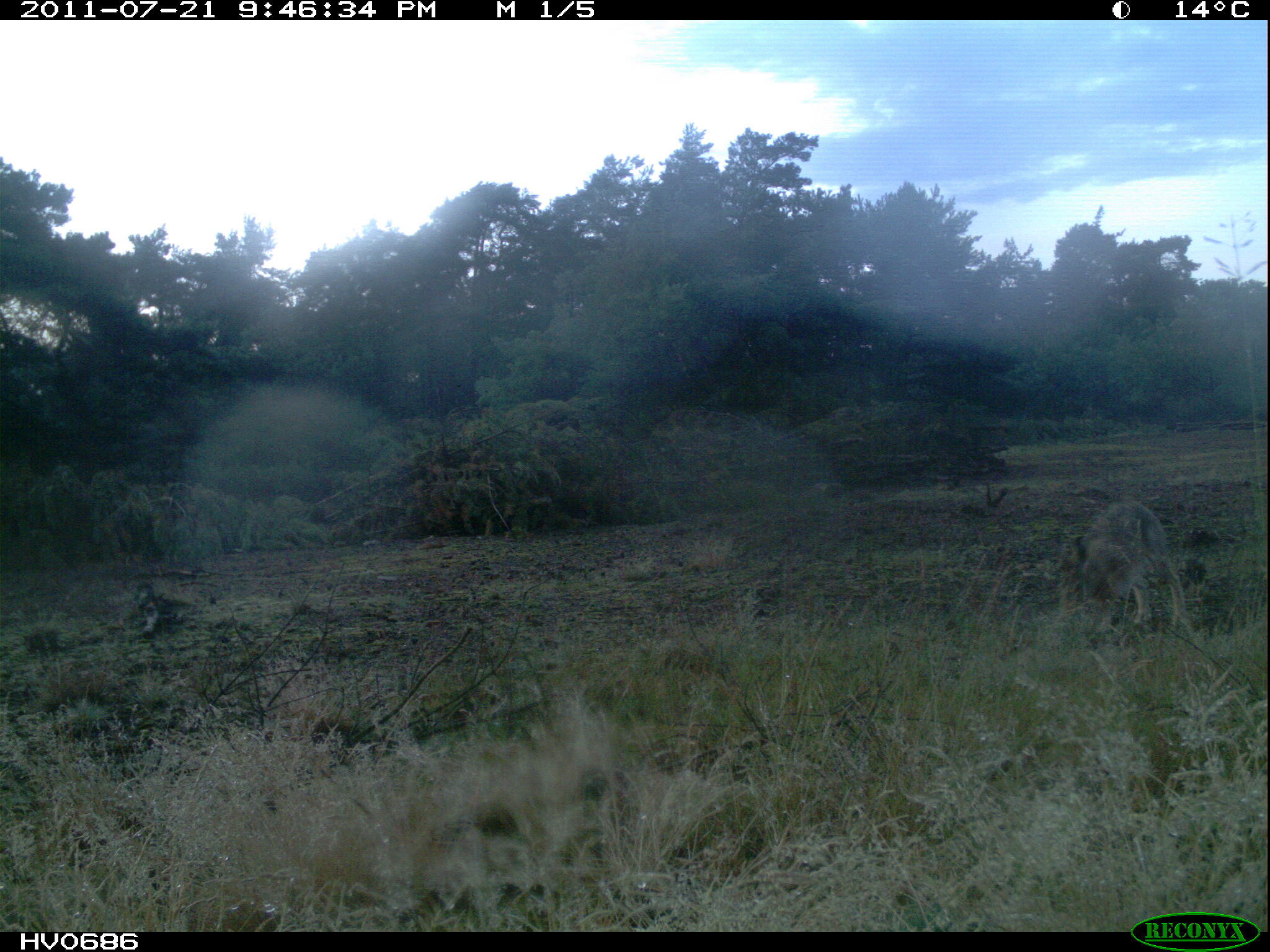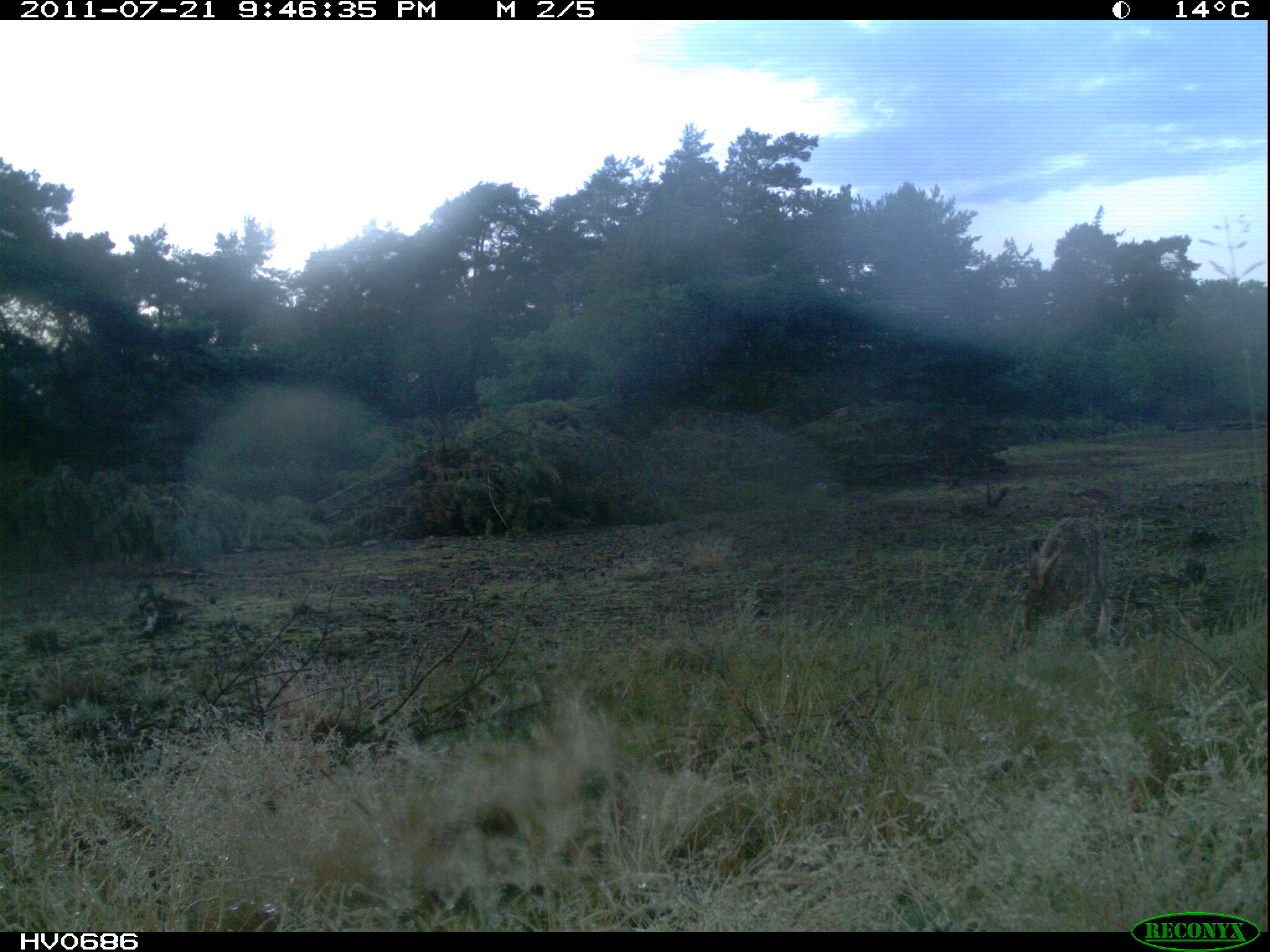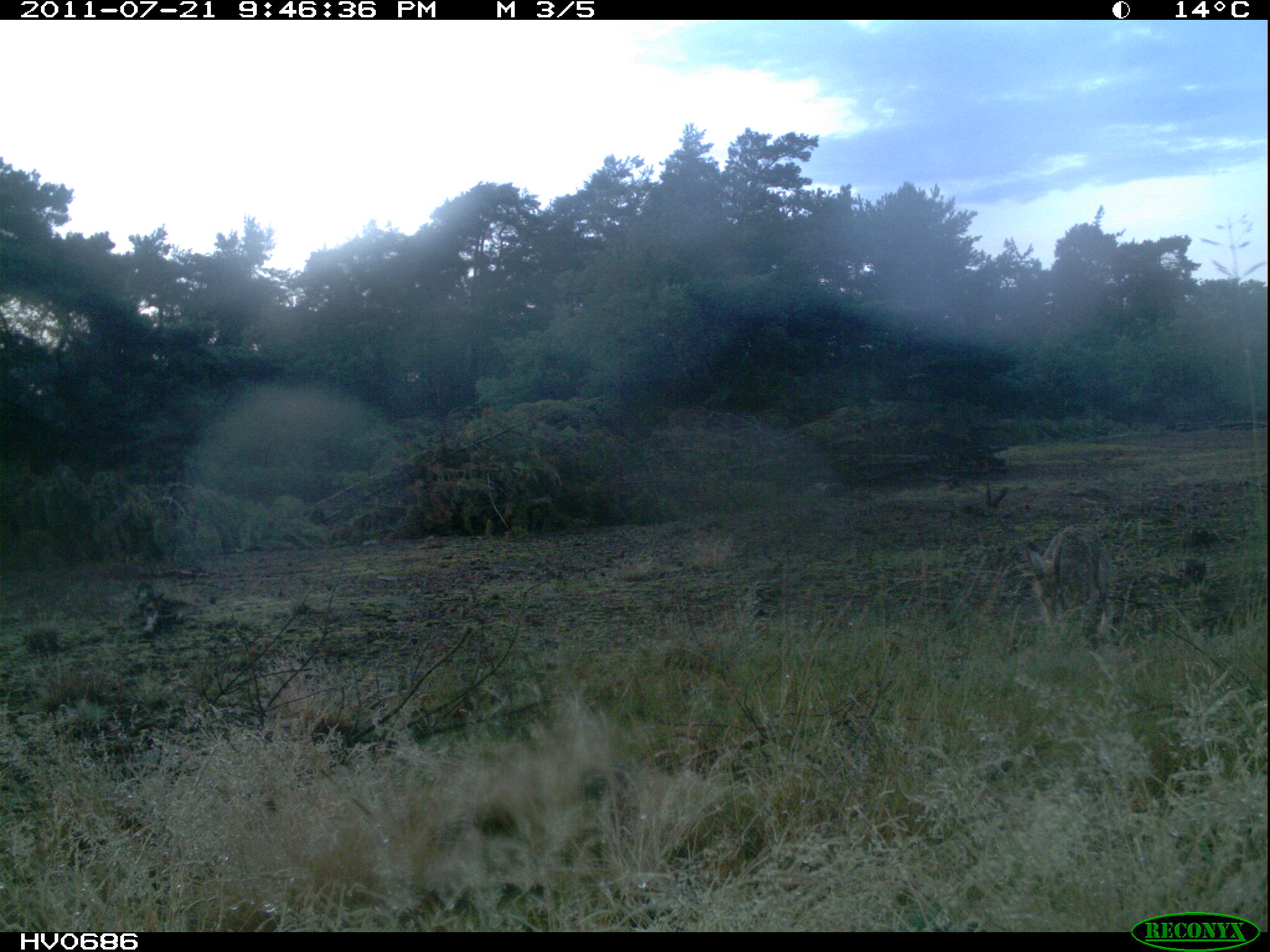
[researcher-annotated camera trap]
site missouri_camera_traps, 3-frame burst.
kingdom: Animalia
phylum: Chordata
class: Mammalia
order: Lagomorpha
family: Leporidae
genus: Lepus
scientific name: Lepus europaeus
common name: european hare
European hare (Lepus europaeus). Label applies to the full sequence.